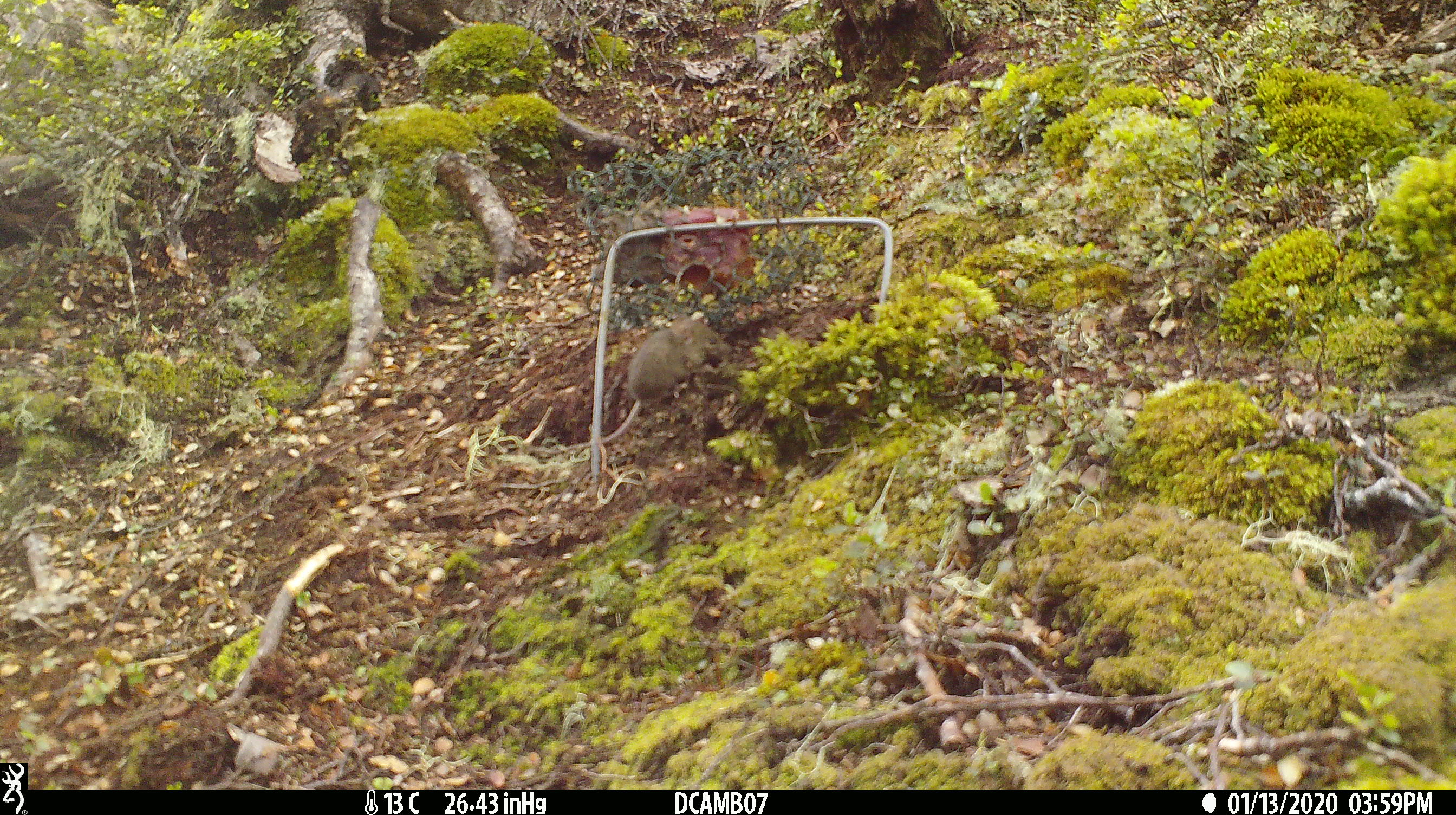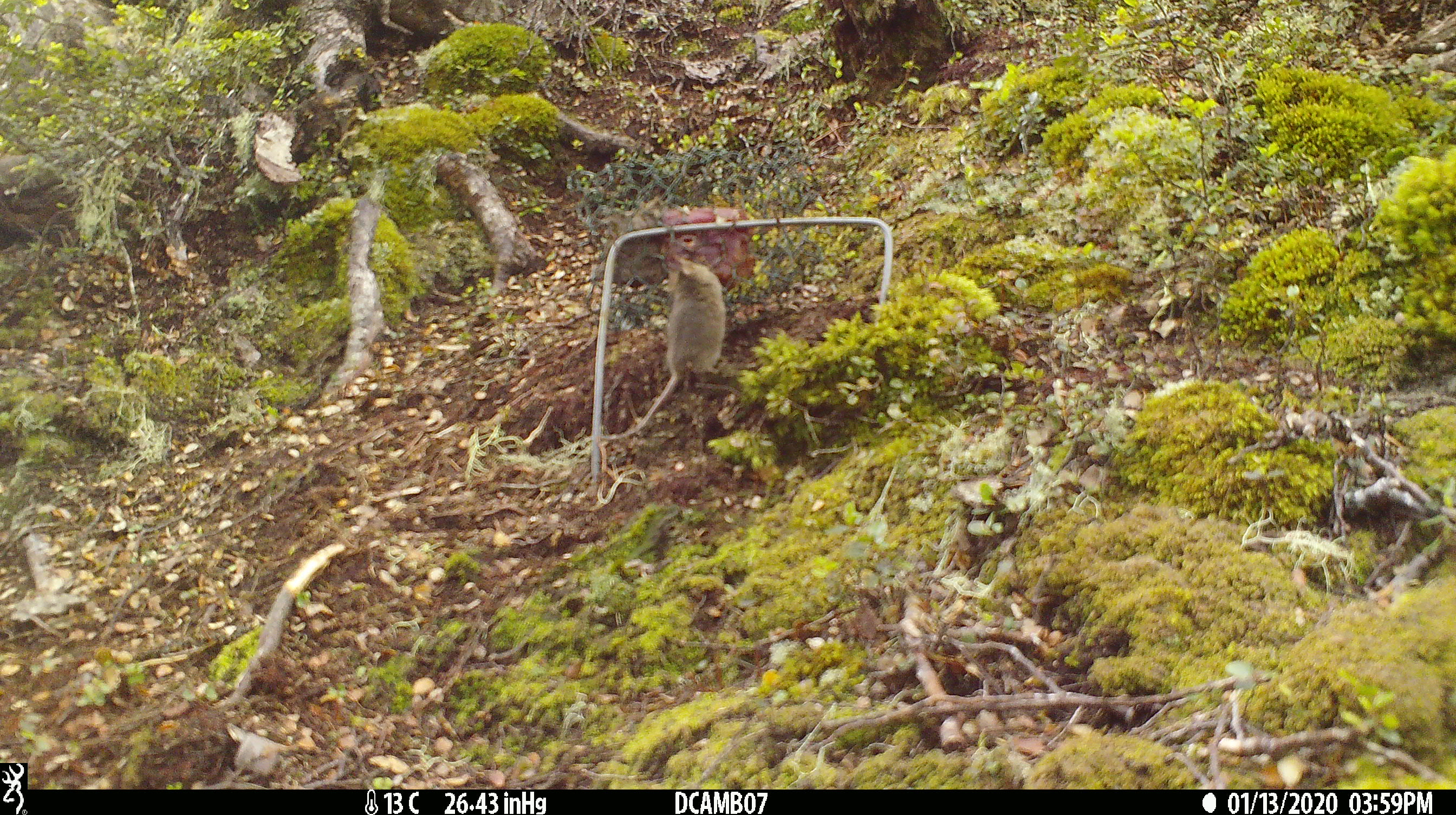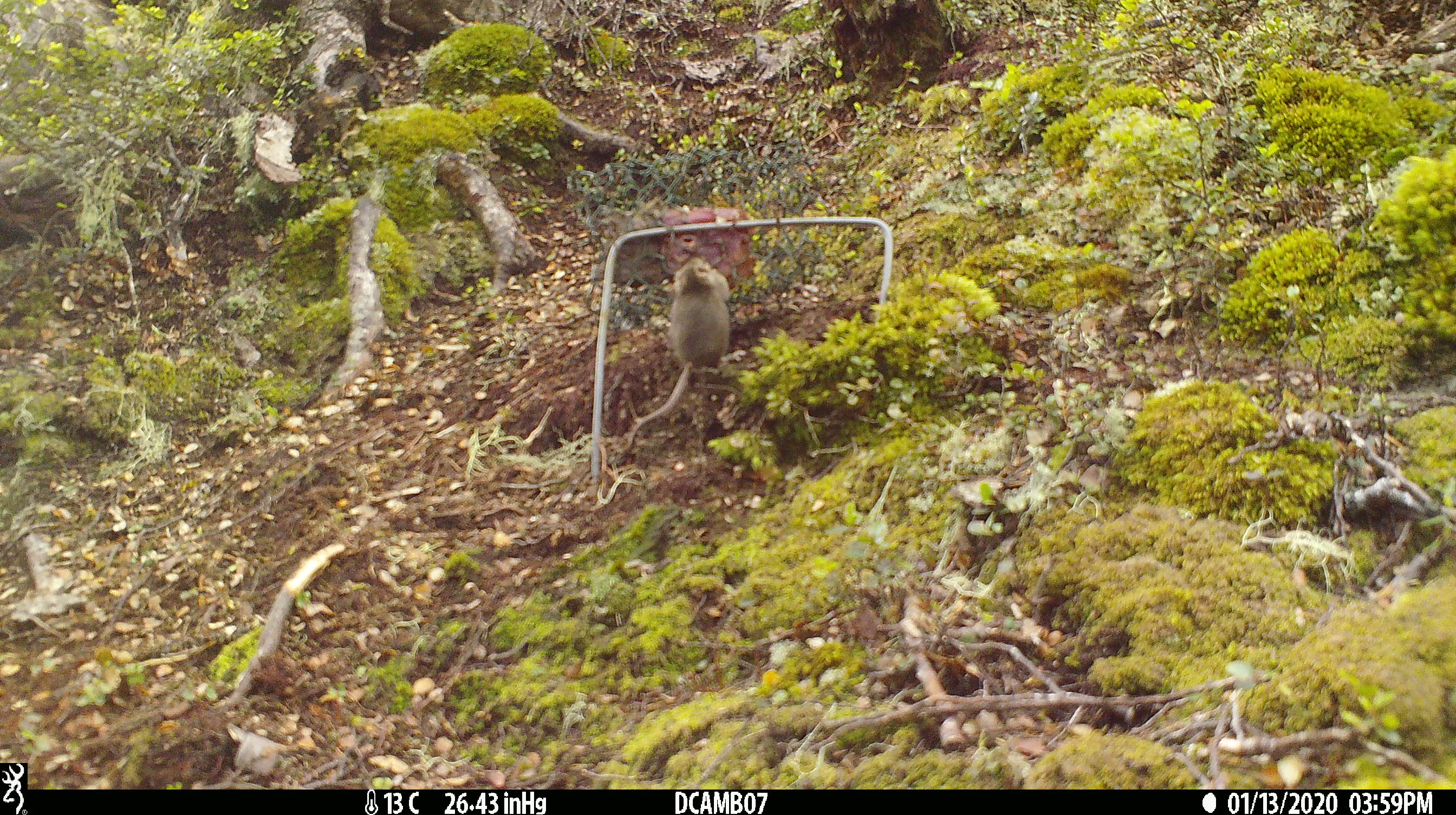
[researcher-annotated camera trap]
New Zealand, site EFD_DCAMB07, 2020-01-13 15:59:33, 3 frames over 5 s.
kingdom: Animalia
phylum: Chordata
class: Mammalia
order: Rodentia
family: Muridae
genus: Mus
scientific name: Mus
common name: mouse